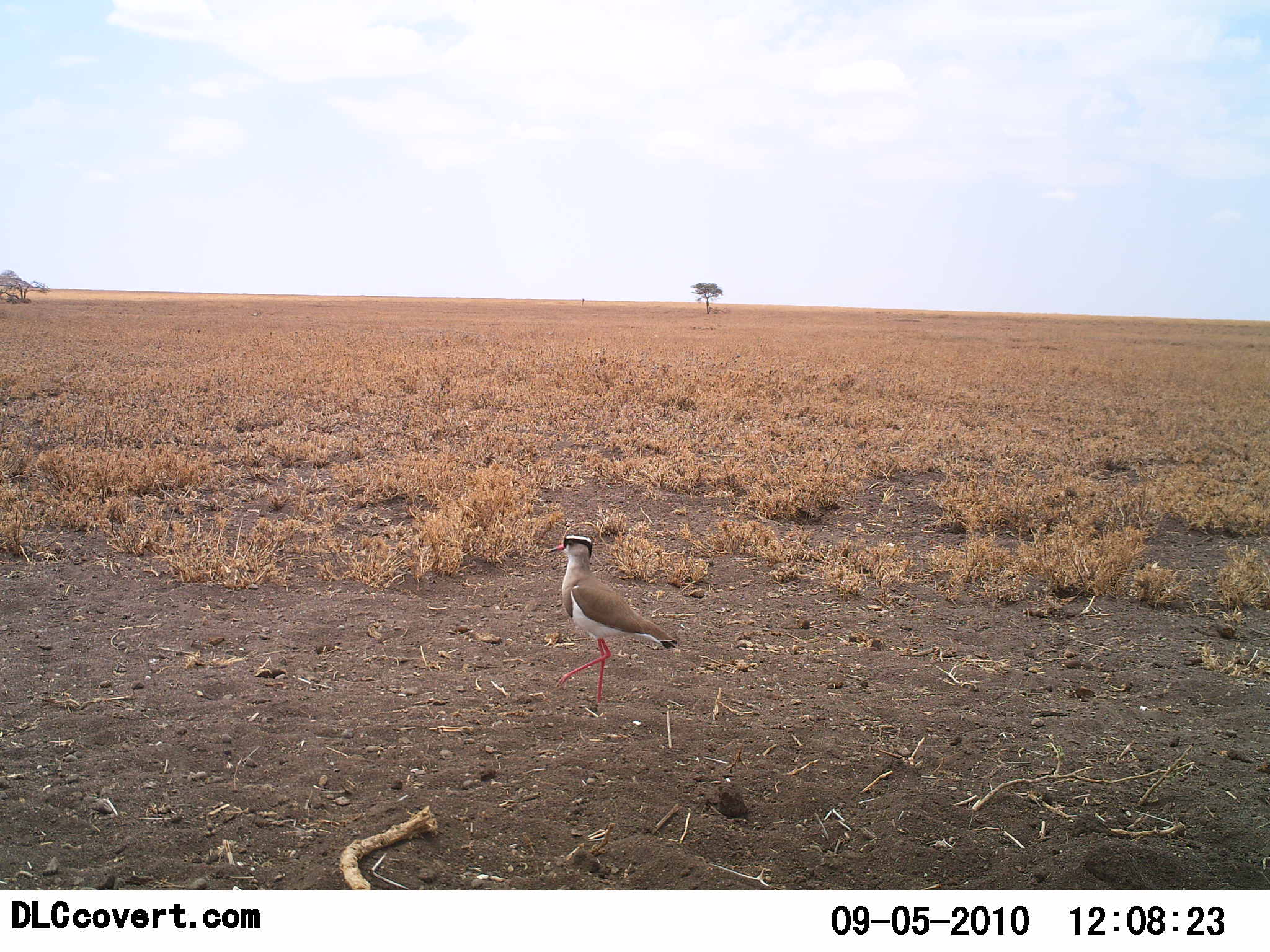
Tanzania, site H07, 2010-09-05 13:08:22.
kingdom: Animalia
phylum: Chordata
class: Aves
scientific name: Aves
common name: bird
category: otherbird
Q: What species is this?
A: Otherbird (bird) (Aves).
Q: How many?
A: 1.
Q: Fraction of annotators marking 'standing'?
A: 64%.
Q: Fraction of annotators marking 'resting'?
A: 0%.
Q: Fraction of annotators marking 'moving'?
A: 36%.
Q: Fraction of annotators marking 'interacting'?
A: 0%.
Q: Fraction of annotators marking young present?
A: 0%.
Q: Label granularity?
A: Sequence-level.